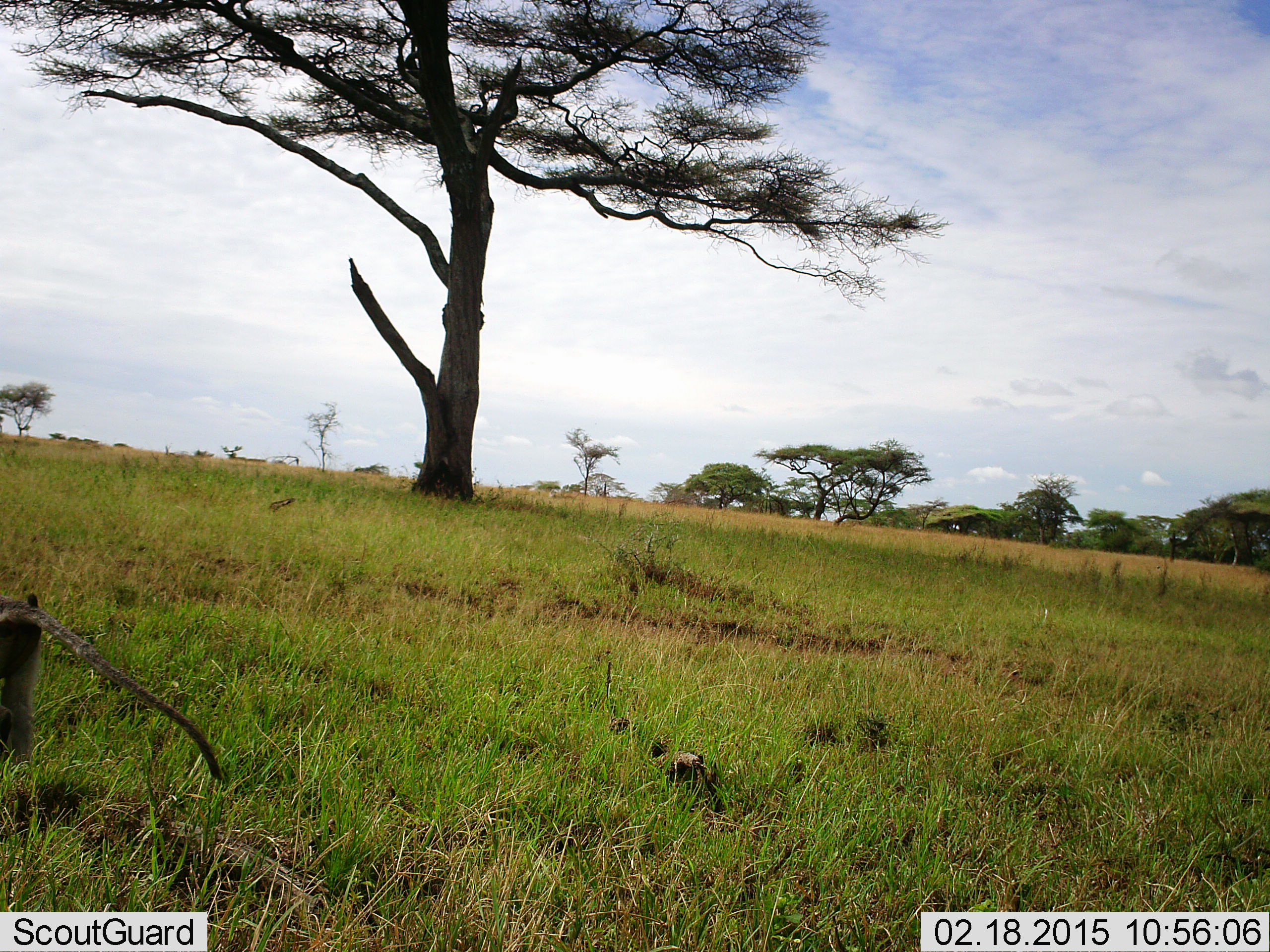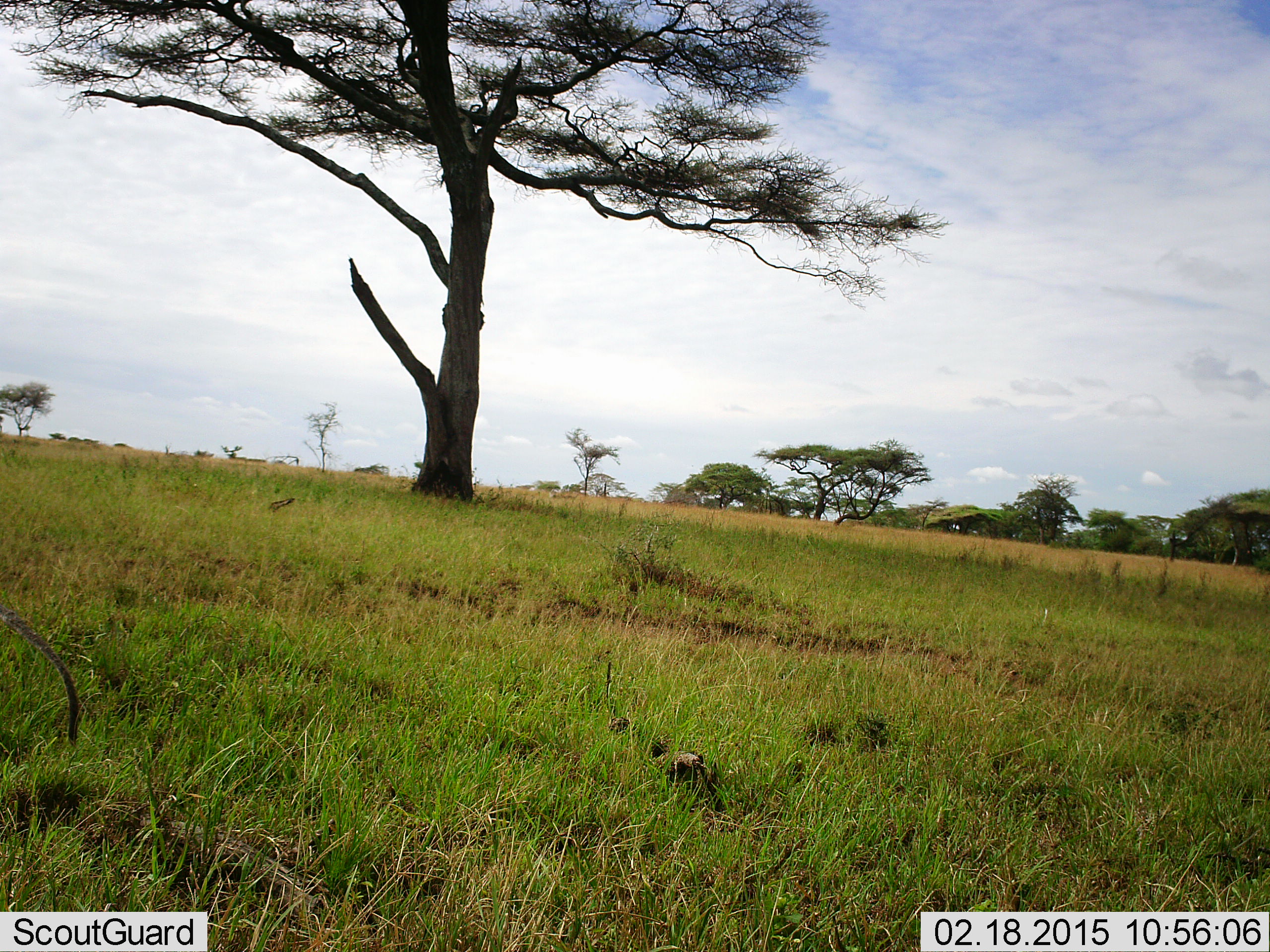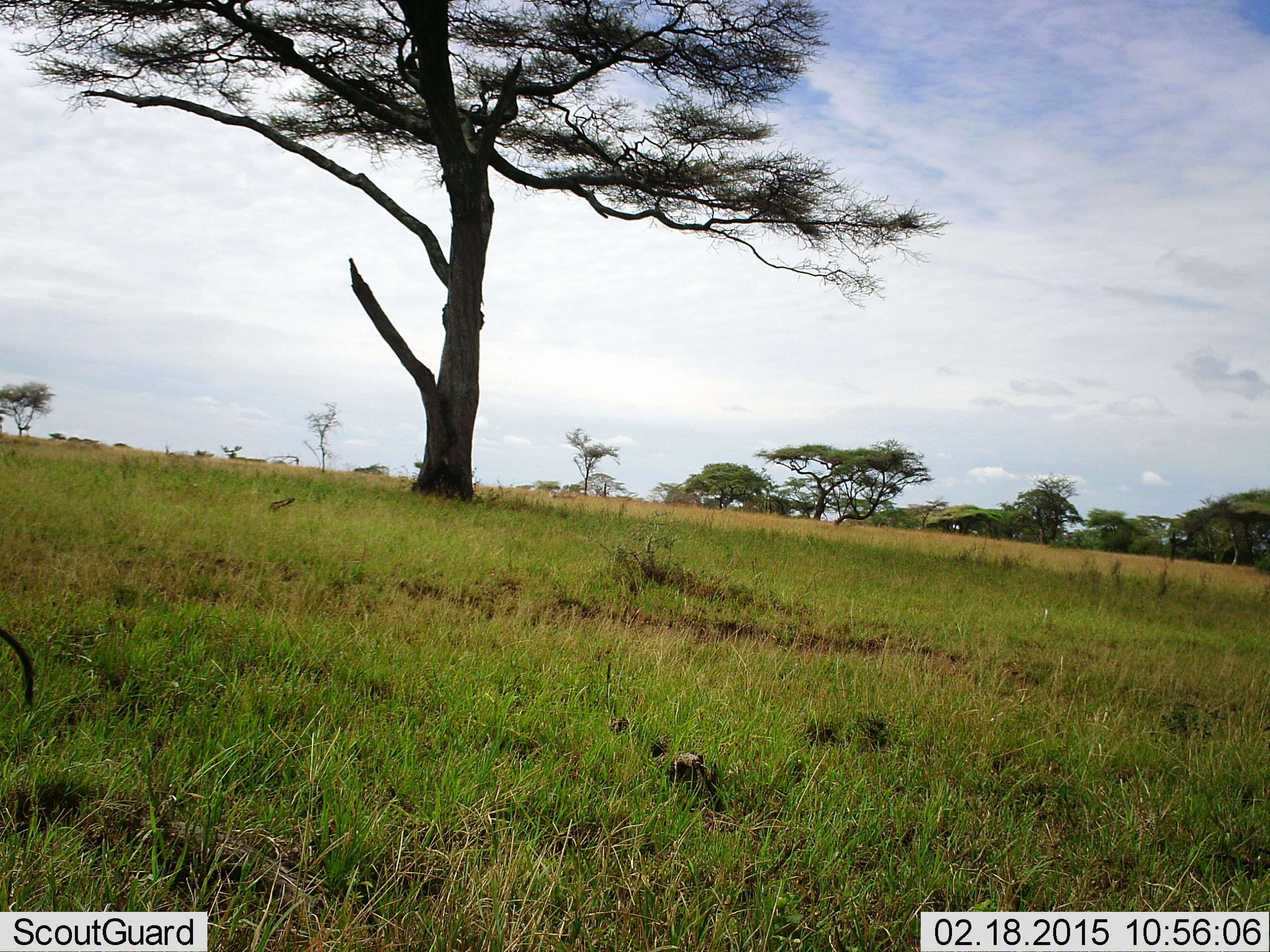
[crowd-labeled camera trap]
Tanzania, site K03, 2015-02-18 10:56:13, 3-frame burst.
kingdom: Animalia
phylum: Chordata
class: Mammalia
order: Primates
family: Cercopithecidae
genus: Chlorocebus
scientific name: Chlorocebus pygerythrus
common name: vervet monkey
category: monkeyvervet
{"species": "monkeyvervet (vervet monkey) (Chlorocebus pygerythrus)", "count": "1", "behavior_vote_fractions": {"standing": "10%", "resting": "0%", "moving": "90%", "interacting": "0%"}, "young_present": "0%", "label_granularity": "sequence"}